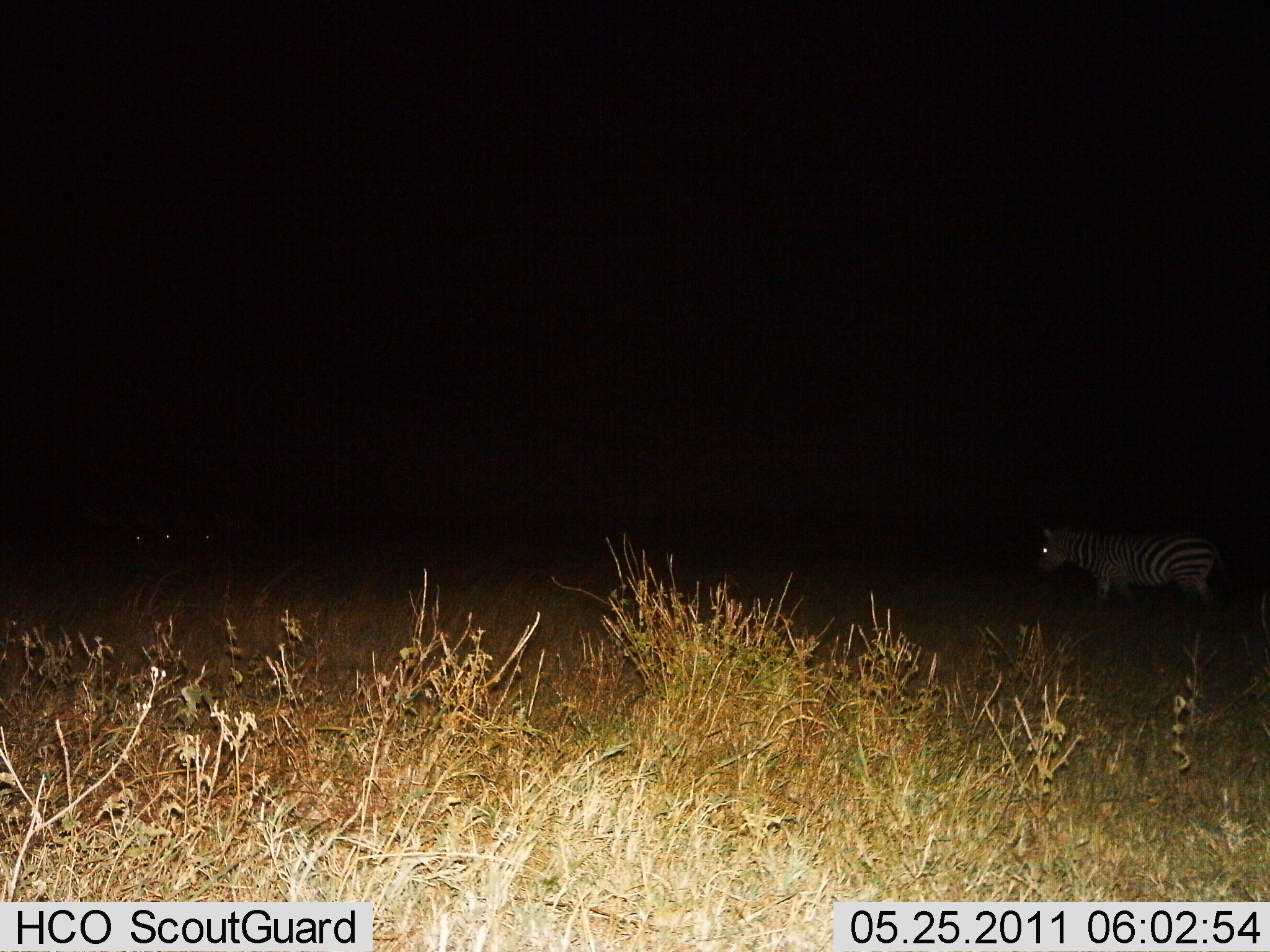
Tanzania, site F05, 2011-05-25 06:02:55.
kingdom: Animalia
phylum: Chordata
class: Mammalia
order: Perissodactyla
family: Equidae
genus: Equus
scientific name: Equus quagga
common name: plains zebra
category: zebra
Zebra (plains zebra) (Equus quagga), count 1. Behavior (volunteer vote fractions): standing 83%, resting 0%, moving 33%, interacting 0%. Young present (vote fraction): 0%. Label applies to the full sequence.